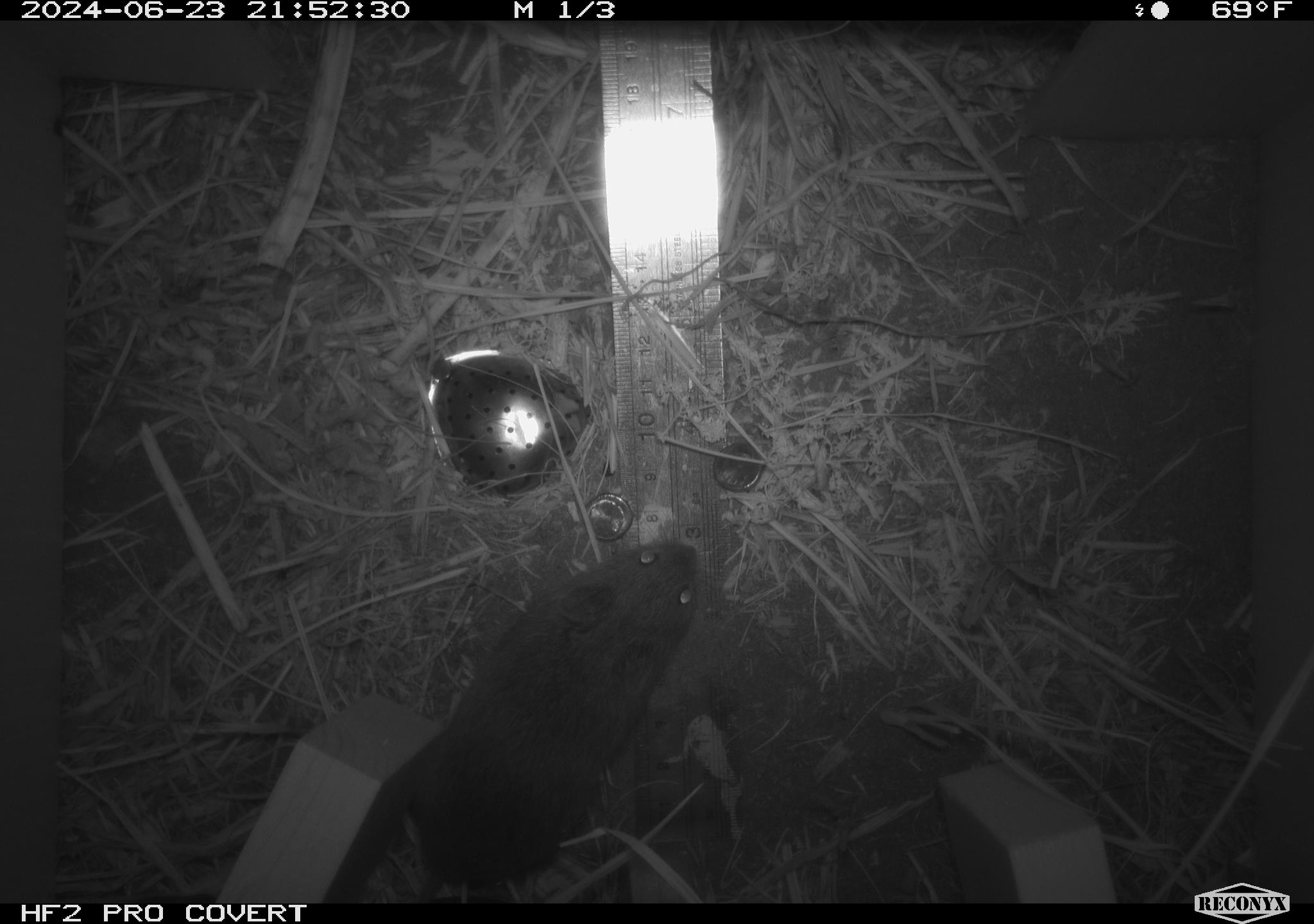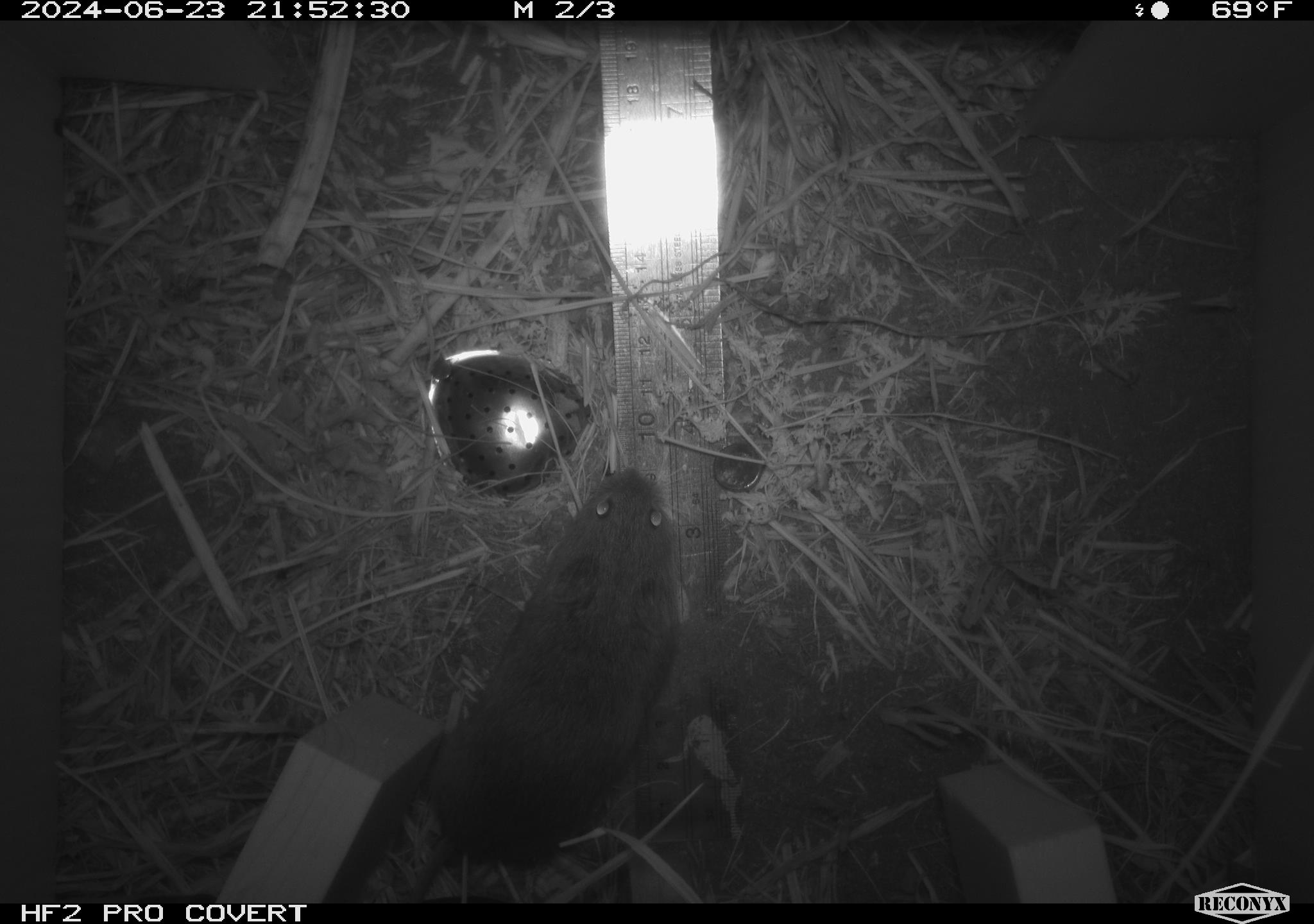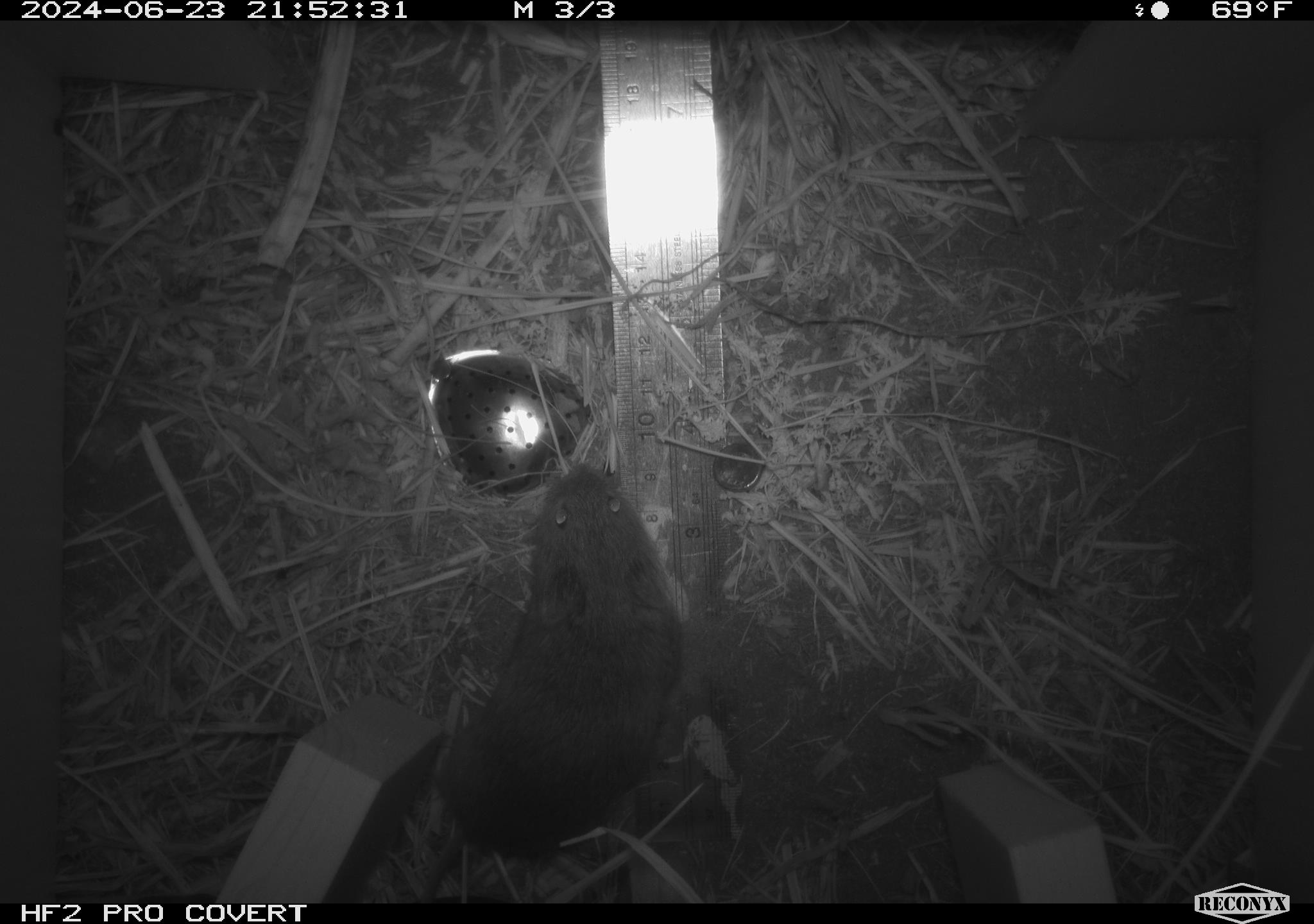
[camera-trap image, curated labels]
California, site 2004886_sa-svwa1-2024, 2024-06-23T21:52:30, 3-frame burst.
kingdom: Animalia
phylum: Chordata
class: Mammalia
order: Rodentia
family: Cricetidae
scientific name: Arvicolinae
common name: voles, lemmings, and muskrats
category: arvicolinae subfamily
Arvicolinae subfamily (voles, lemmings, and muskrats) (Arvicolinae).